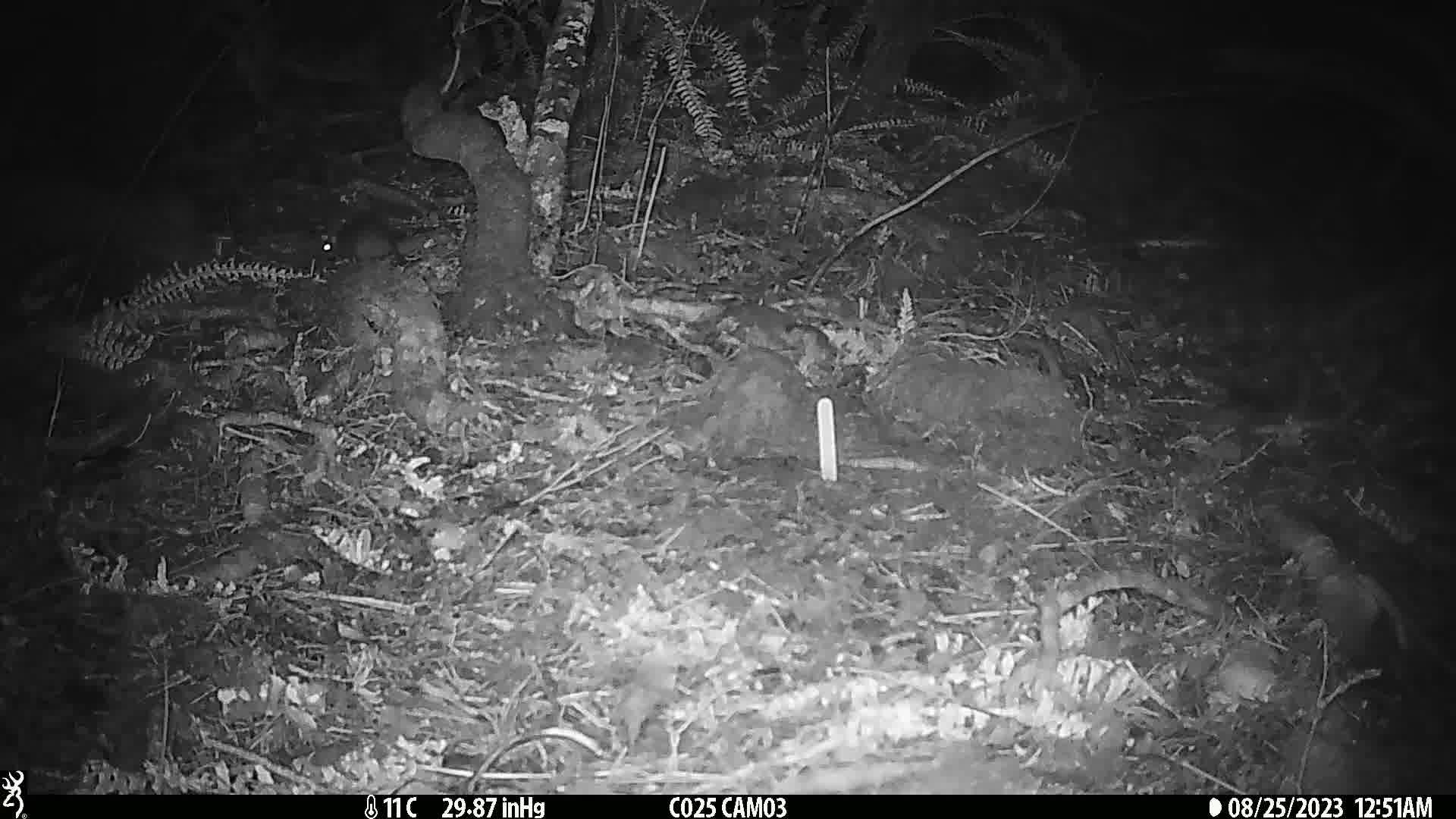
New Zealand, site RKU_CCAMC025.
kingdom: Animalia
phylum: Chordata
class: Mammalia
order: Rodentia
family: Muridae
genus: Rattus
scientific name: Rattus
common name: rat